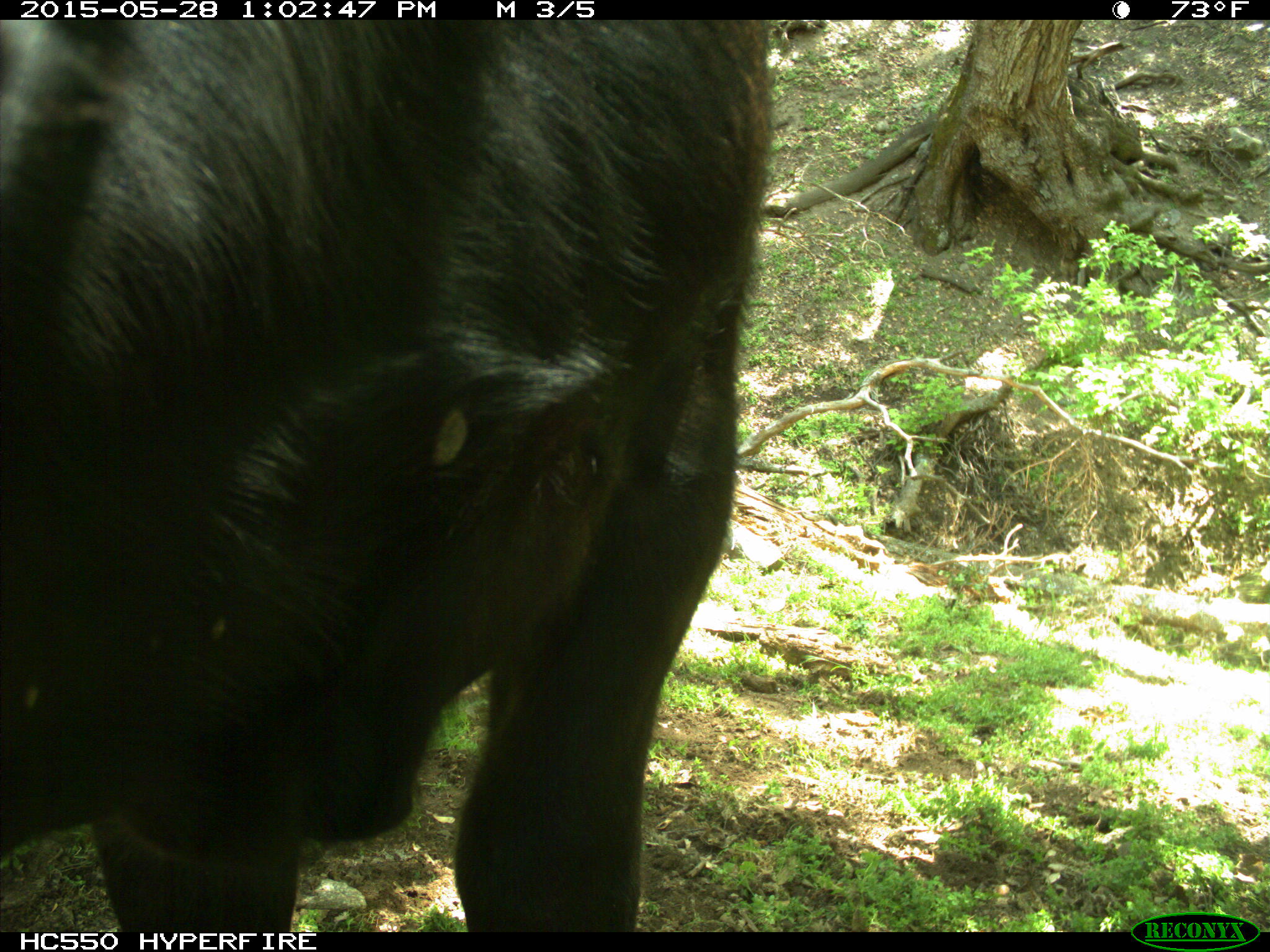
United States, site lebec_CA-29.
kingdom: Animalia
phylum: Chordata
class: Mammalia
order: Artiodactyla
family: Bovidae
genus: Bos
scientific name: Bos taurus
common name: domestic cow